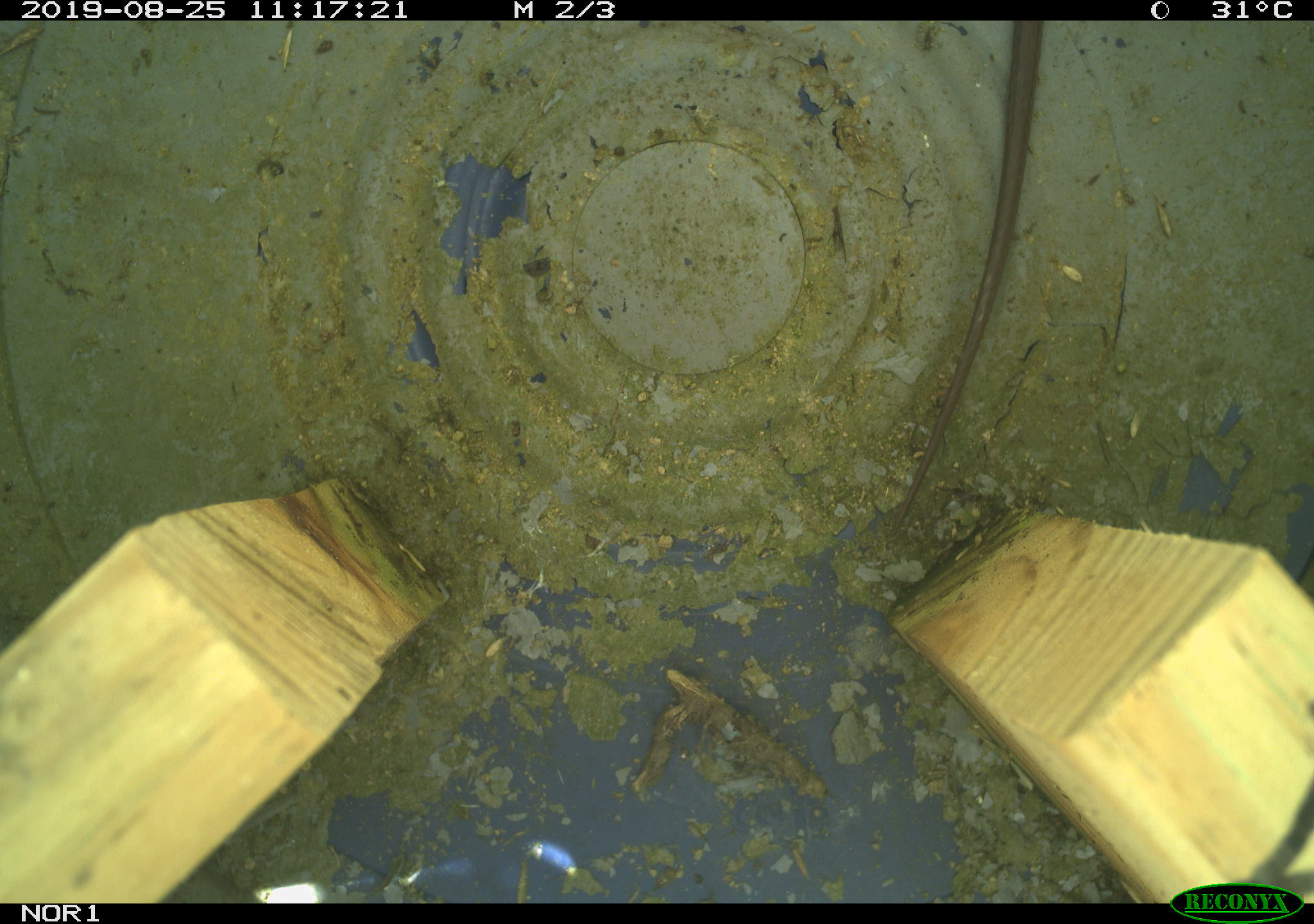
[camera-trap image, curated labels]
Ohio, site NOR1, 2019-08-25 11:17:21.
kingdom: Animalia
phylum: Chordata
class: Reptilia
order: Squamata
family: Colubridae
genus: Thamnophis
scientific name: Thamnophis sirtalis sirtalis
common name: eastern gartersnake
Eastern gartersnake (Thamnophis sirtalis sirtalis).